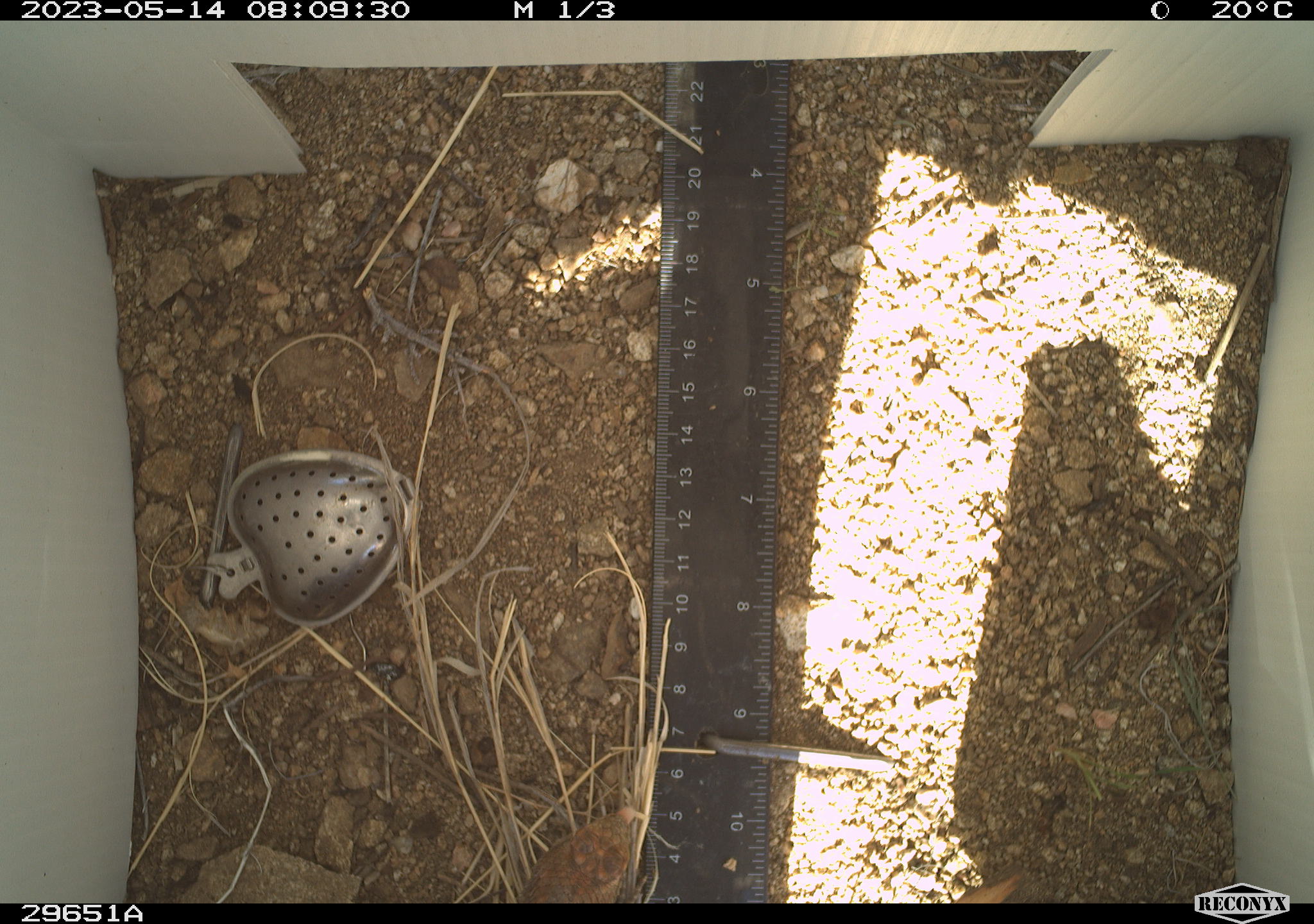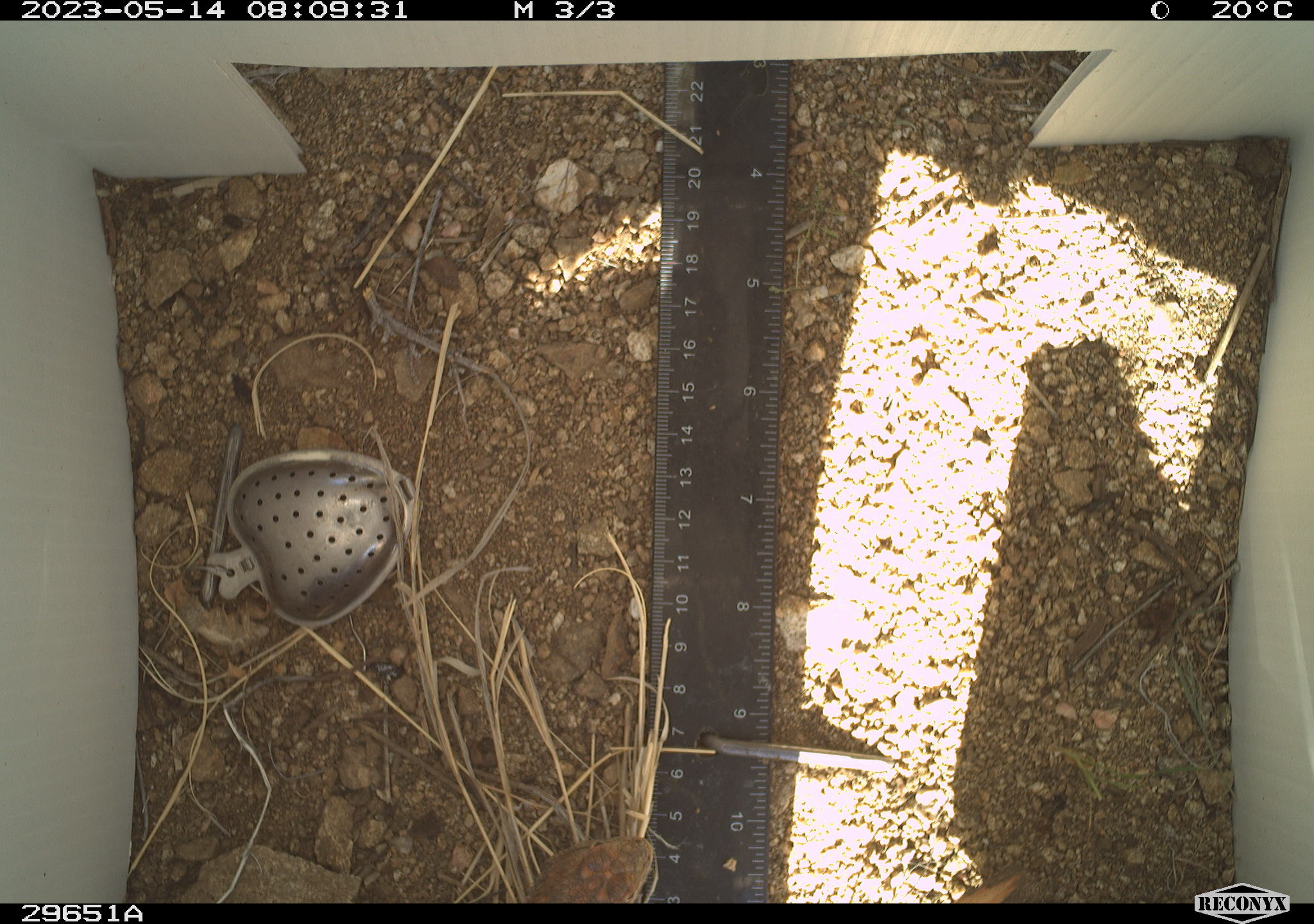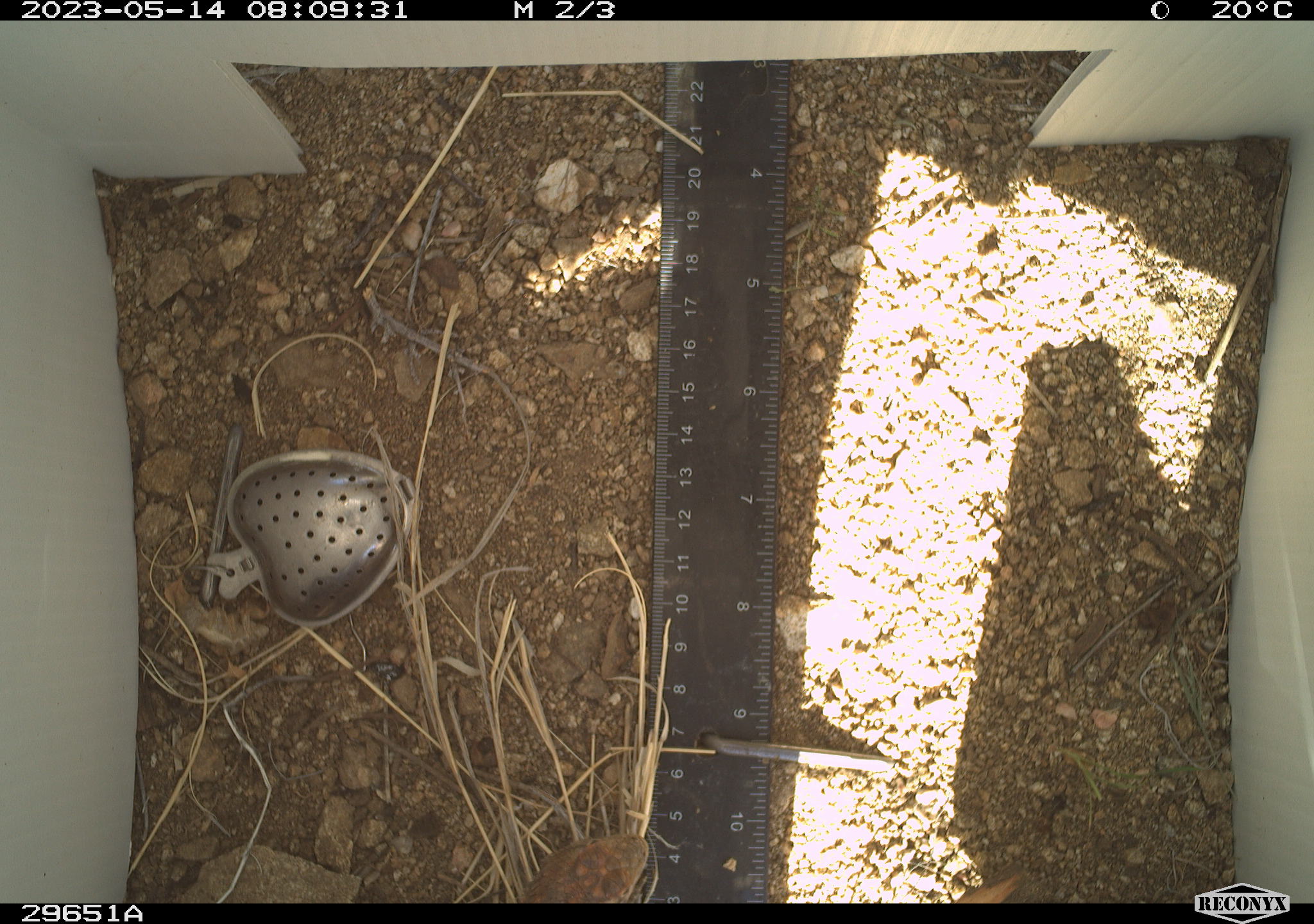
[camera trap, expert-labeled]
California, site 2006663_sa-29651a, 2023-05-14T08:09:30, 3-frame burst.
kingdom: Animalia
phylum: Chordata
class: Reptilia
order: Squamata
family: Phrynosomatidae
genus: Sceloporus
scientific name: Sceloporus uniformis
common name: yellow-backed spiny lizard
Yellow-backed spiny lizard (Sceloporus uniformis).